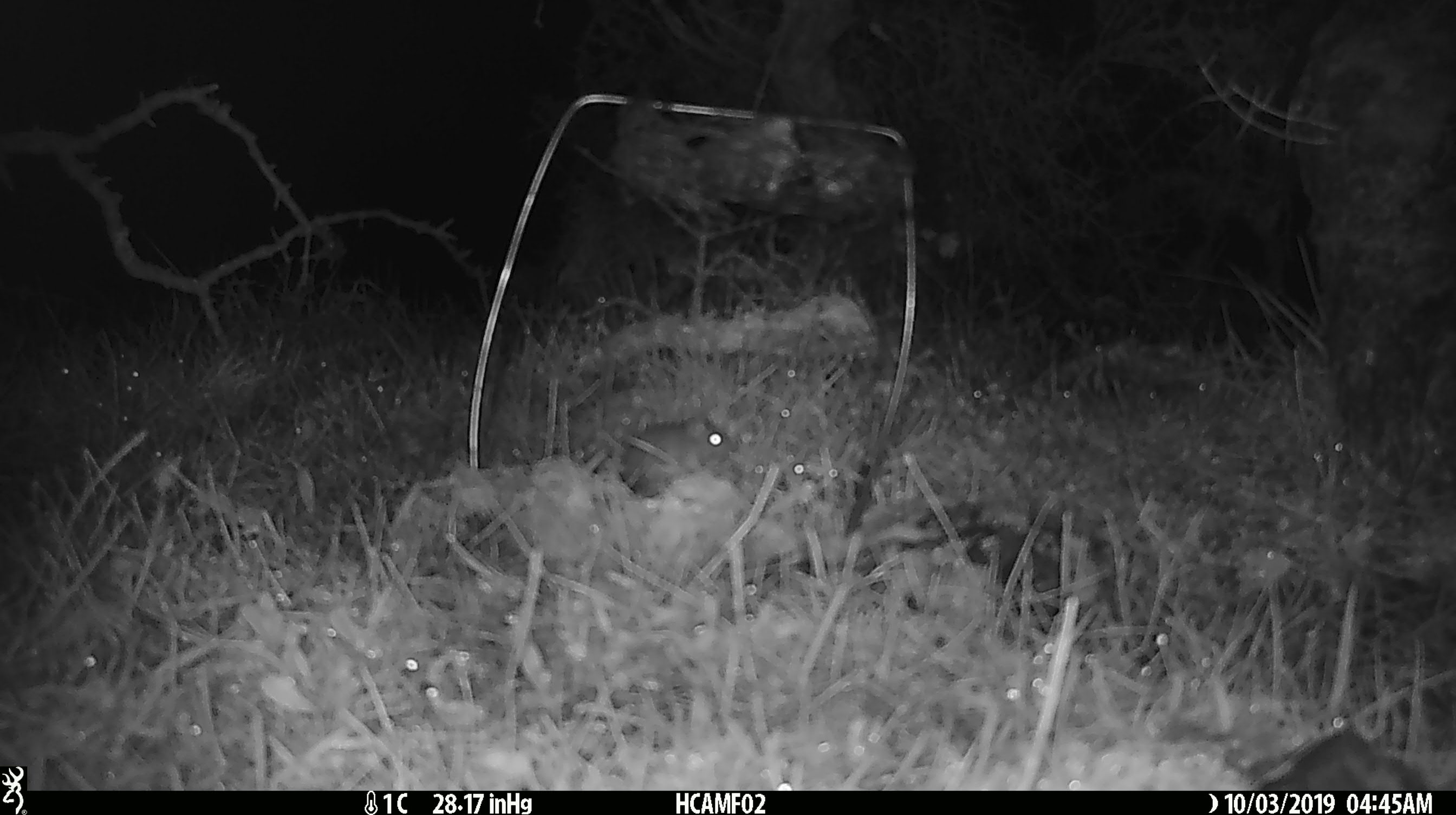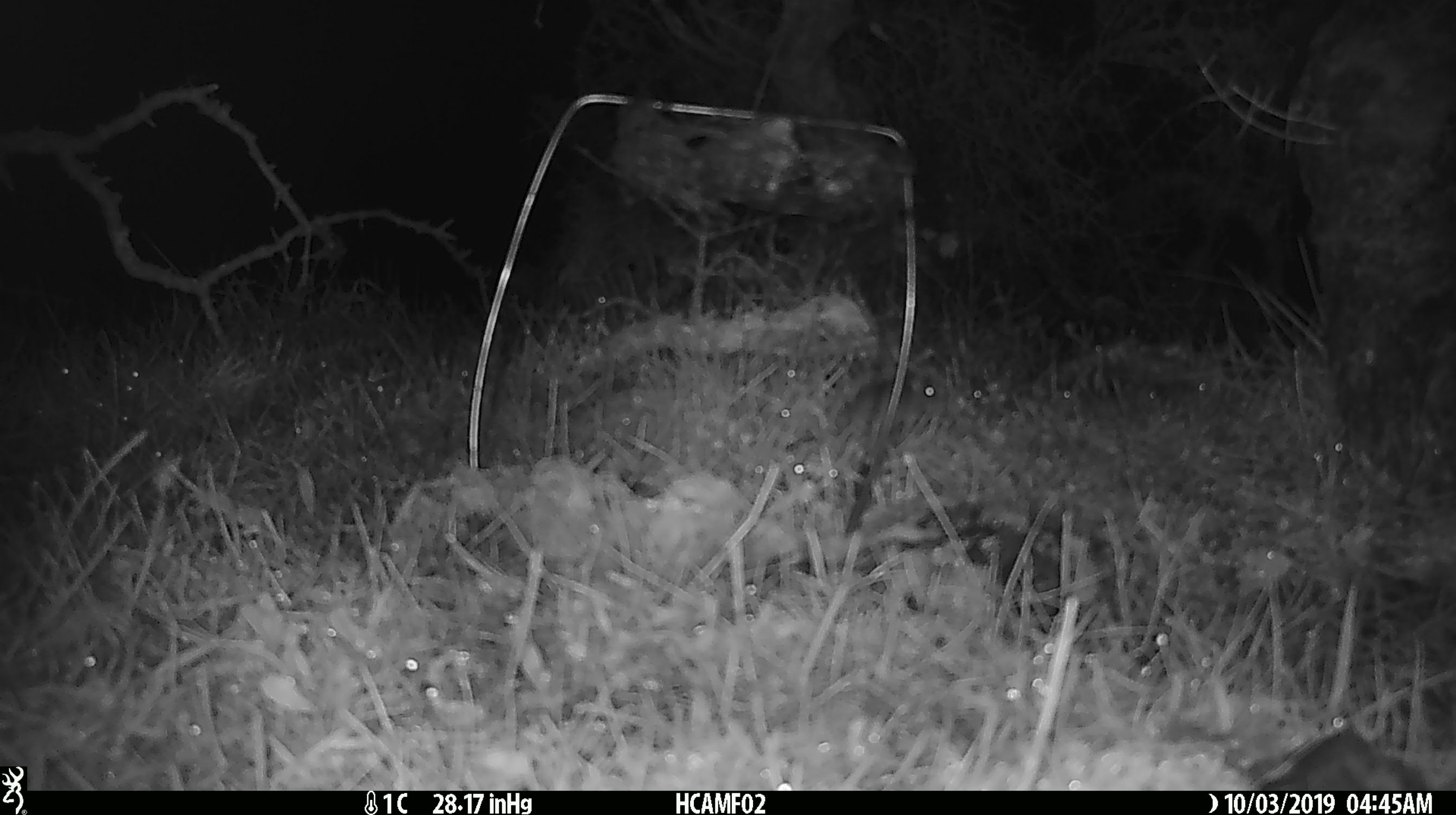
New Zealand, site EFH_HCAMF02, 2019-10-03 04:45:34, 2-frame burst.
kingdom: Animalia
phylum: Chordata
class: Mammalia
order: Rodentia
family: Muridae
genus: Mus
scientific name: Mus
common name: mouse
Mouse (Mus).